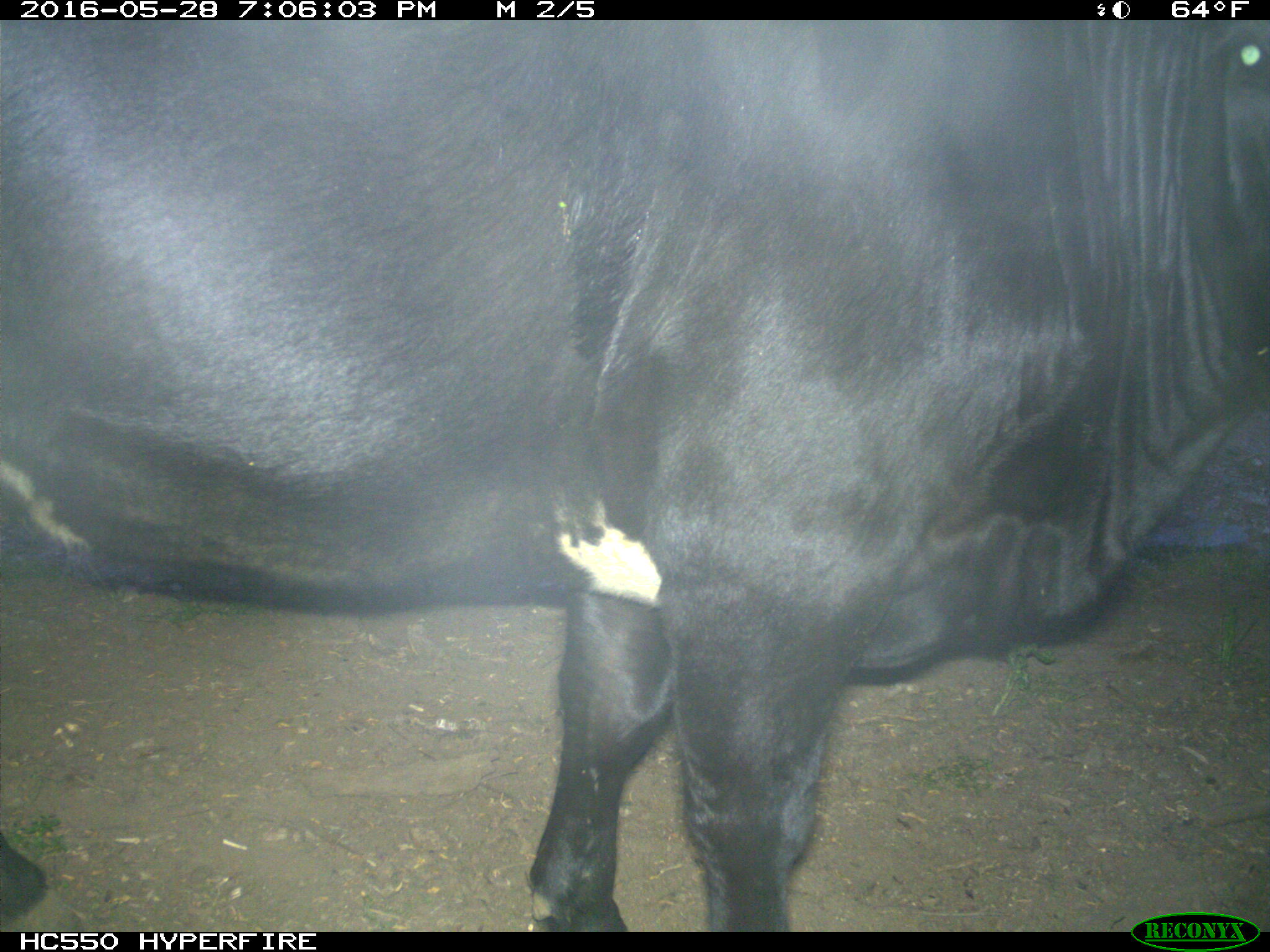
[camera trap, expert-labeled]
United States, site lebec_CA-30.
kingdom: Animalia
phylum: Chordata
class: Mammalia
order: Artiodactyla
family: Bovidae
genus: Bos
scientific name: Bos taurus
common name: domestic cow